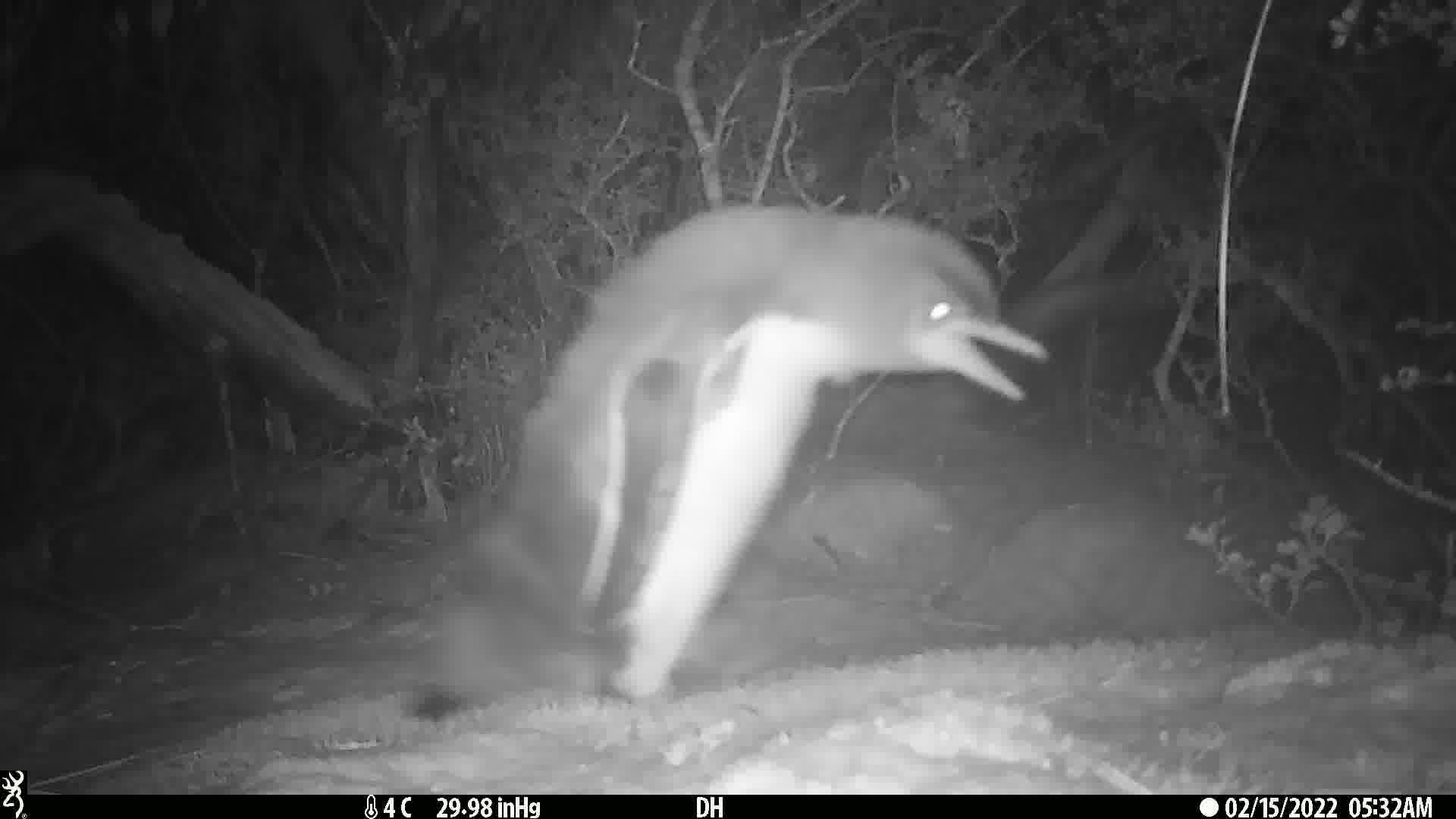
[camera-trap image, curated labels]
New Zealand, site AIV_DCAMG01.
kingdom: Animalia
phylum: Chordata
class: Aves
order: Sphenisciformes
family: Spheniscidae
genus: Megadyptes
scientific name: Megadyptes antipodes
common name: yellow-eyed penguin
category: yellow eyed penguin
Yellow eyed penguin (yellow-eyed penguin) (Megadyptes antipodes).